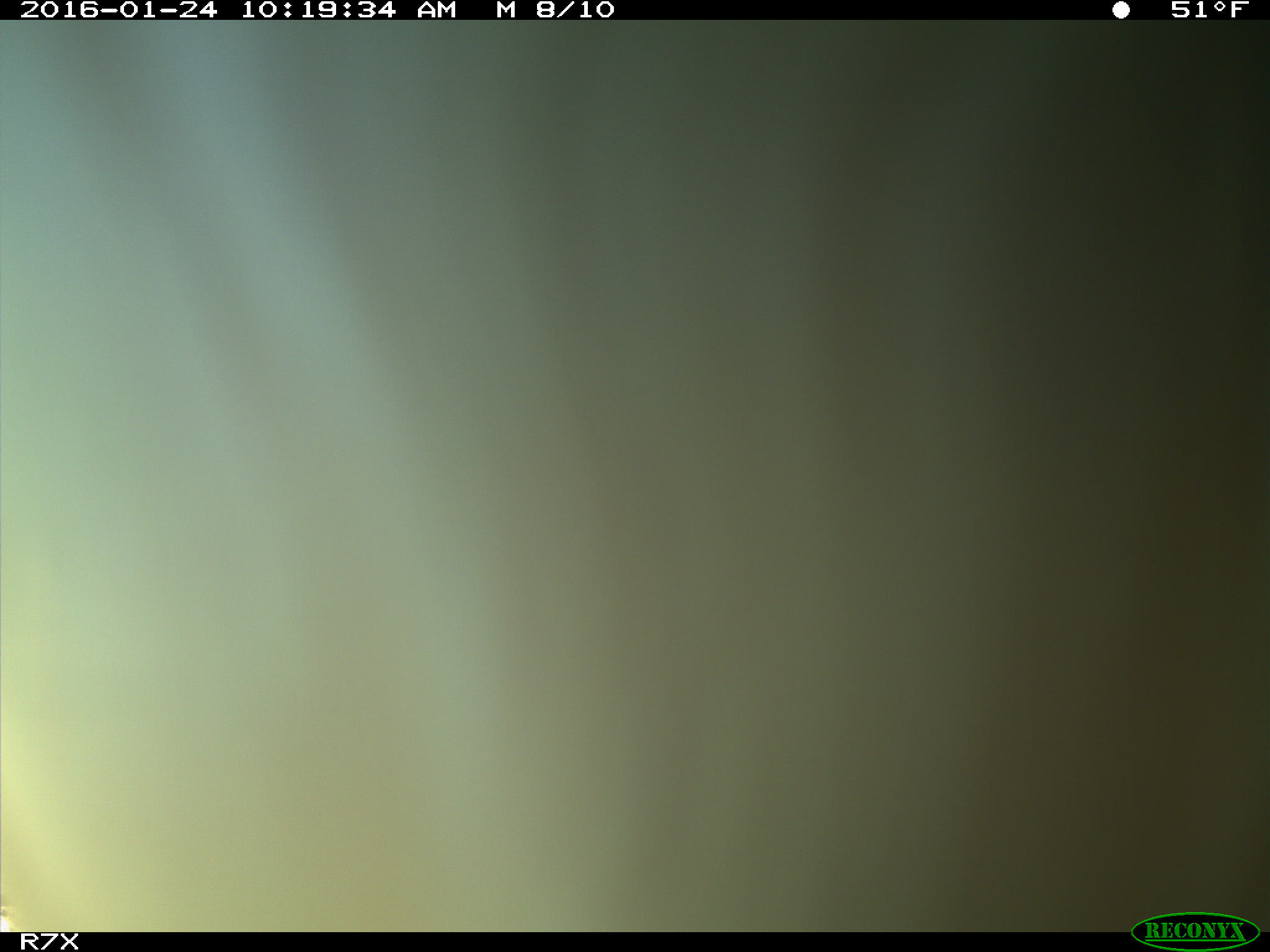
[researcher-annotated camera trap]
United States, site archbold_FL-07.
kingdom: Animalia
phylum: Chordata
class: Mammalia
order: Artiodactyla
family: Bovidae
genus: Bos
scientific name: Bos taurus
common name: domestic cow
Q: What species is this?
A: Bos taurus (domestic cow).